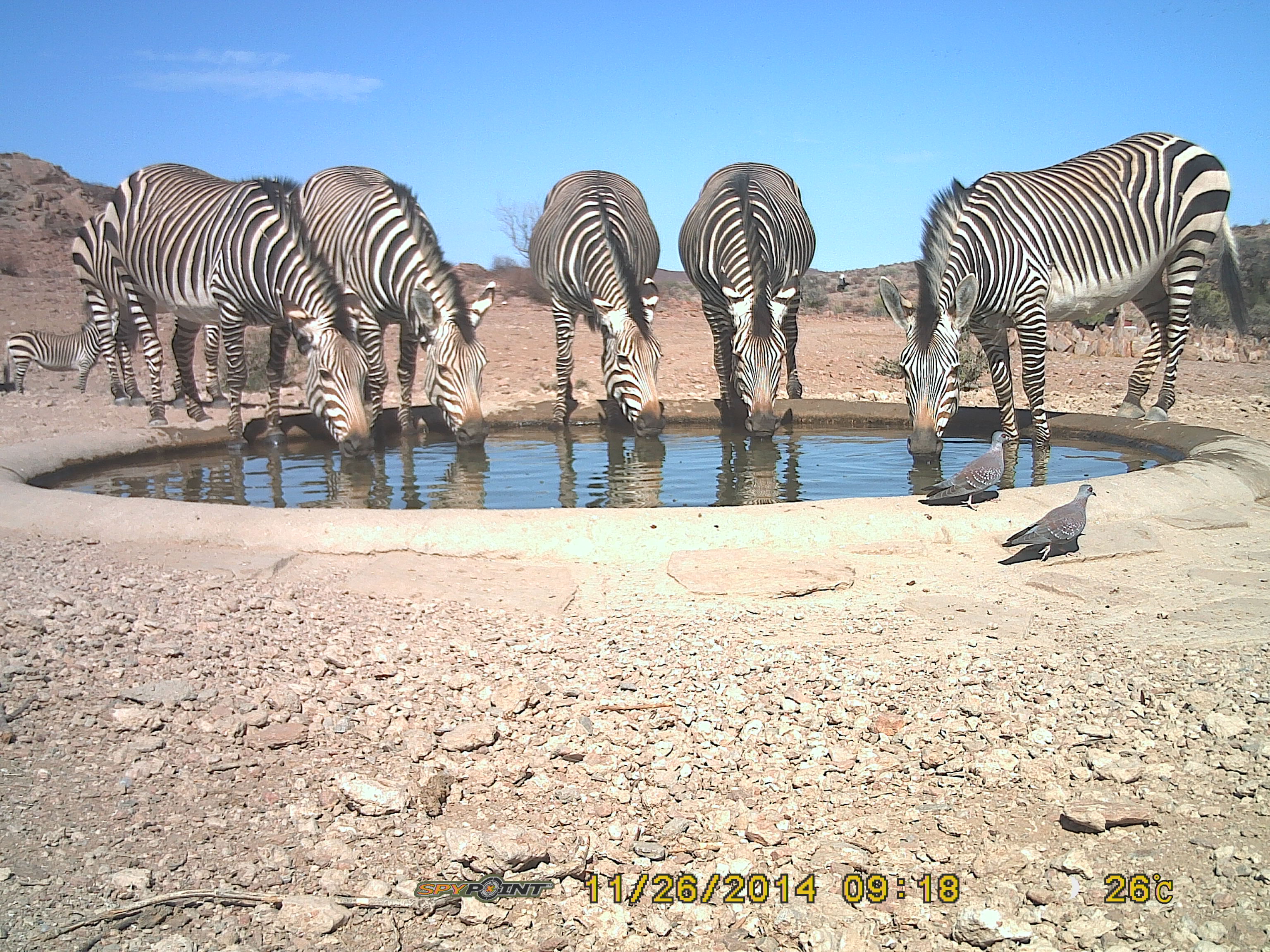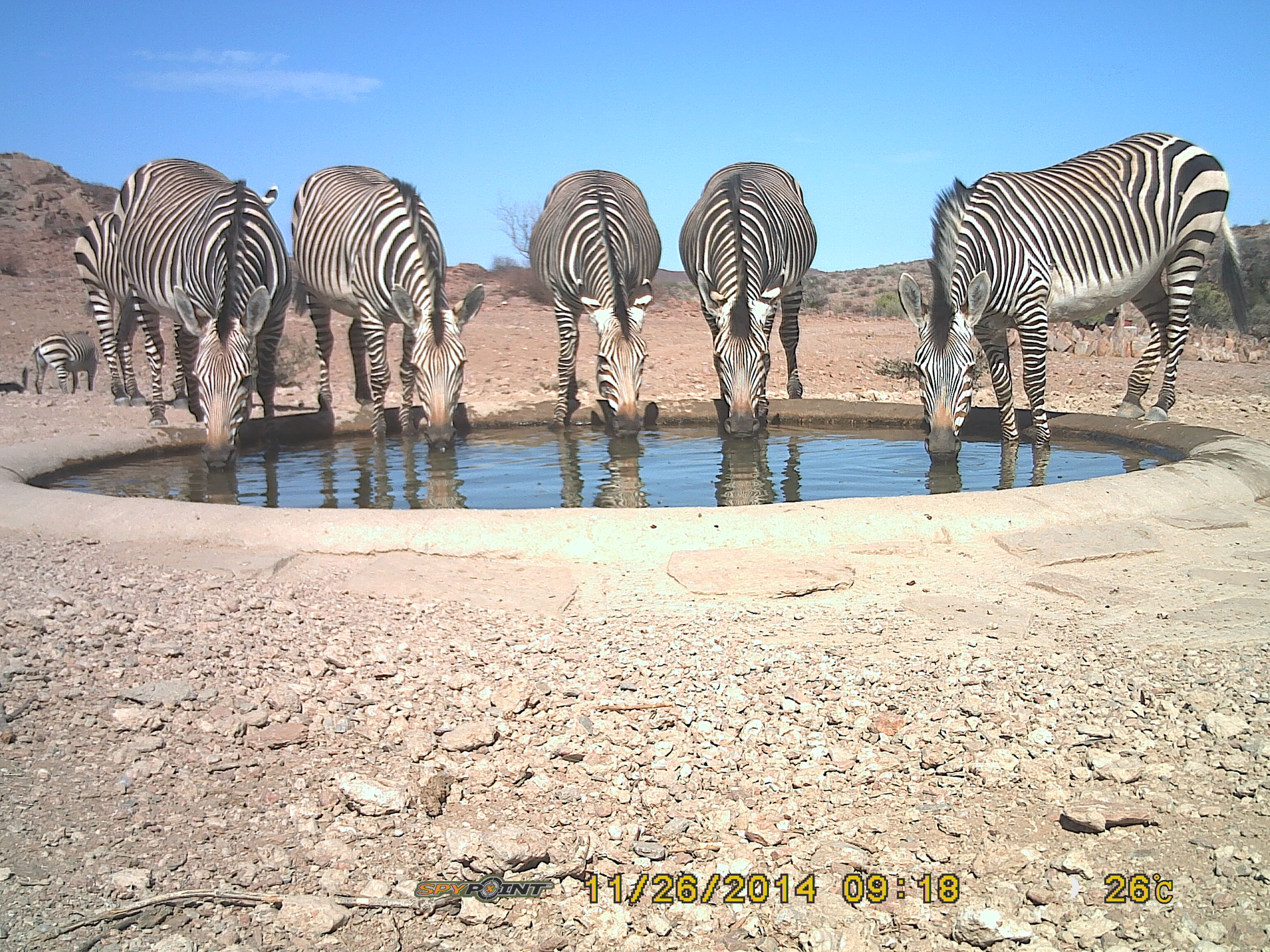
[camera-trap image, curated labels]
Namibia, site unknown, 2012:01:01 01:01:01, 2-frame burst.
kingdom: Animalia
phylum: Chordata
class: Mammalia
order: Perissodactyla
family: Equidae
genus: Equus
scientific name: Equus zebra hartmannae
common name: hartmann's mountain zebra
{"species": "Equus zebra hartmannae (hartmann's mountain zebra)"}